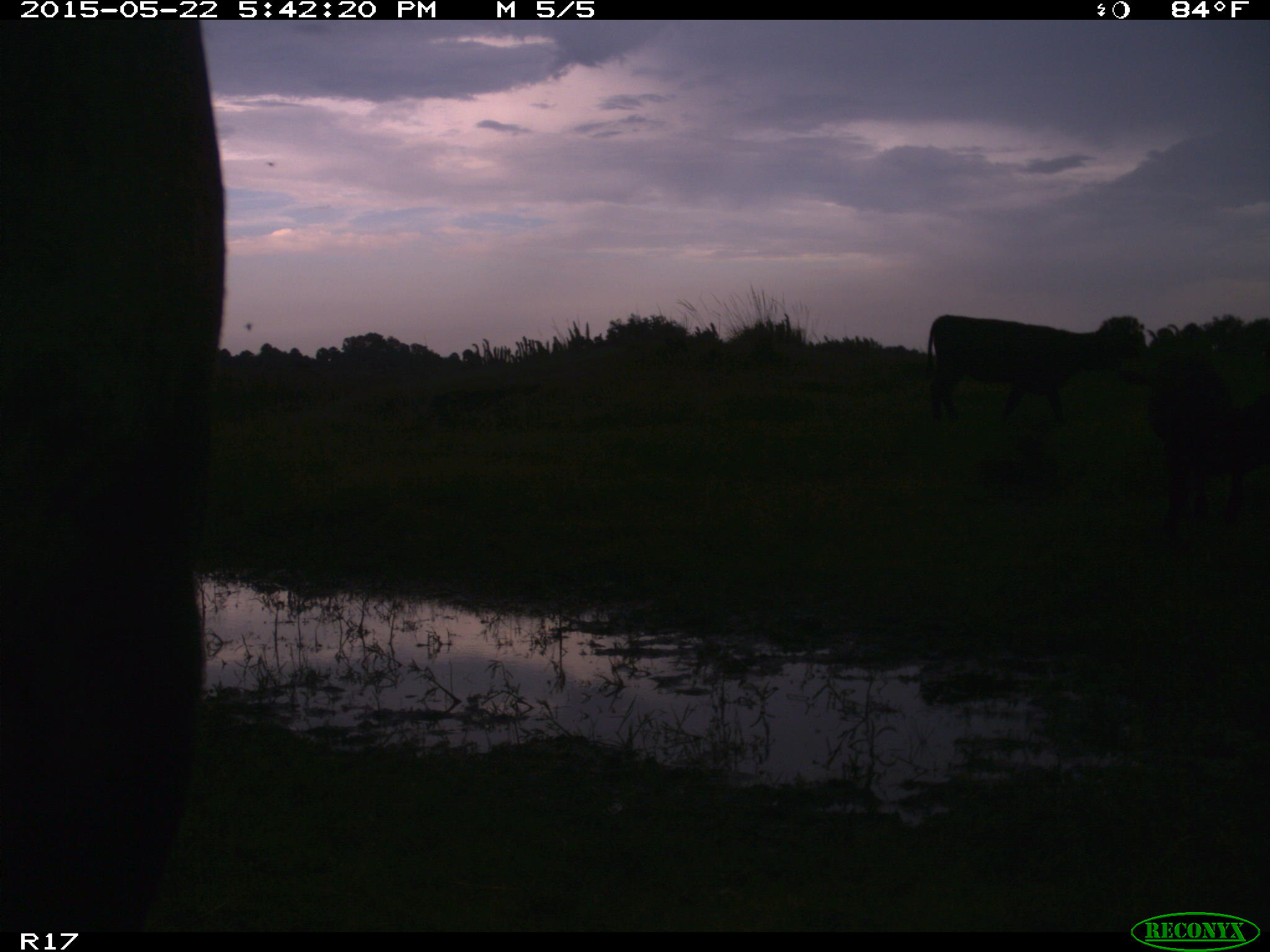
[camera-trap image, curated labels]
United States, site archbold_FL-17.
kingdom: Animalia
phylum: Chordata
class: Mammalia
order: Artiodactyla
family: Bovidae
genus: Bos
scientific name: Bos taurus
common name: domestic cow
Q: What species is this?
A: Bos taurus (domestic cow).